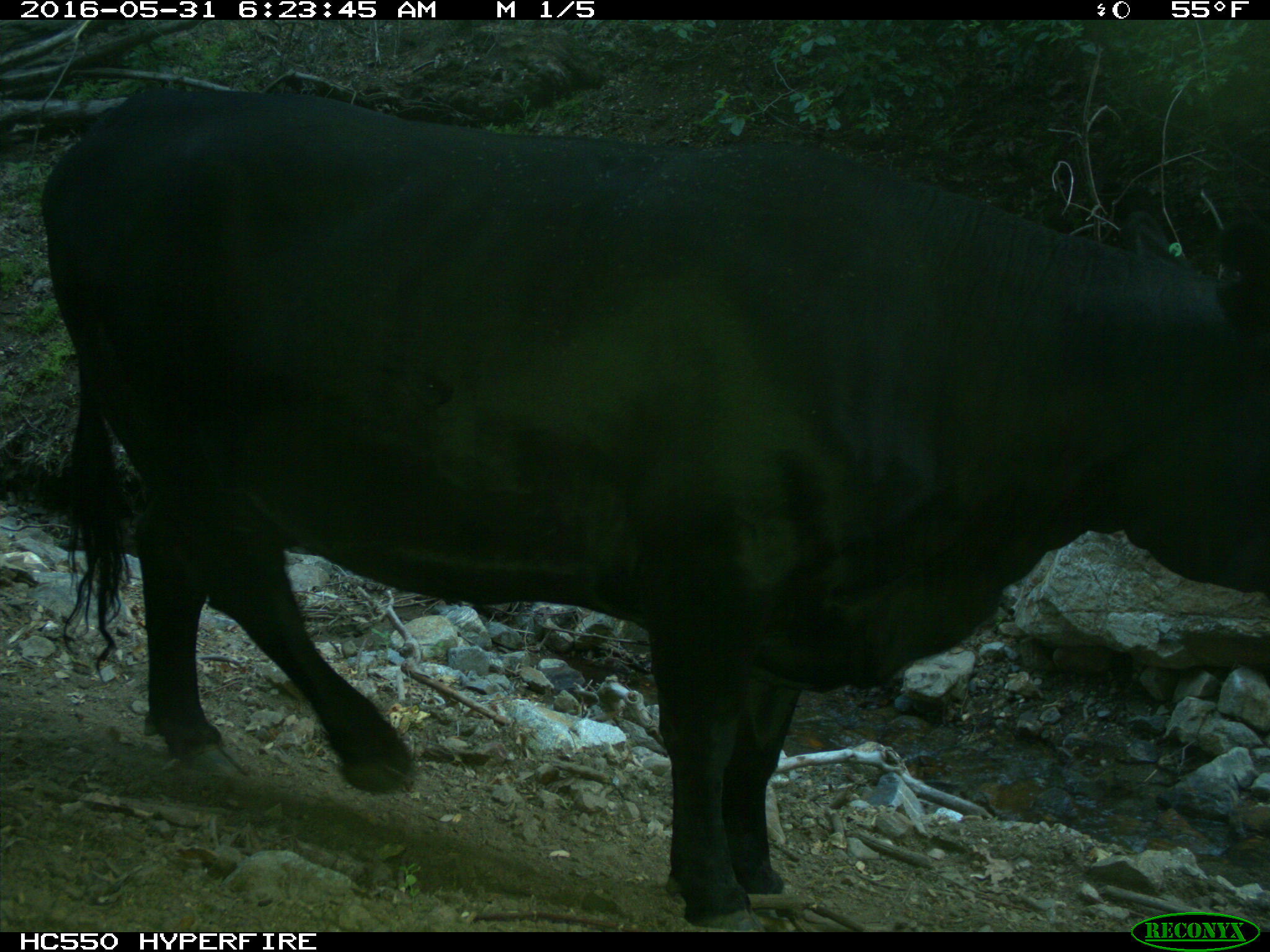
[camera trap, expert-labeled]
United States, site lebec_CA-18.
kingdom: Animalia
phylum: Chordata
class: Mammalia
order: Artiodactyla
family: Bovidae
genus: Bos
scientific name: Bos taurus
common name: domestic cow